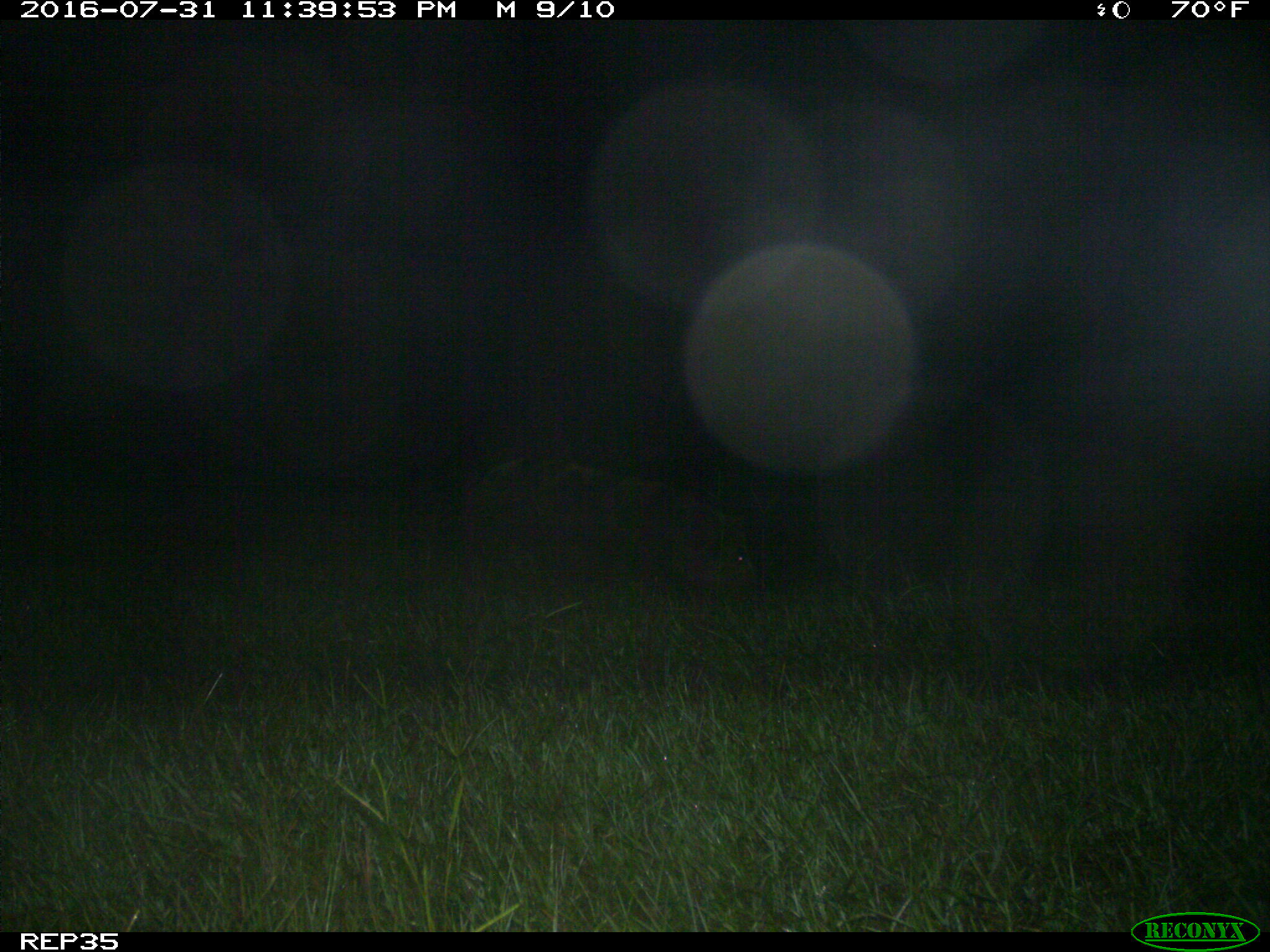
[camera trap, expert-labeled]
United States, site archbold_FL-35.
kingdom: Animalia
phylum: Chordata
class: Mammalia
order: Artiodactyla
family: Suidae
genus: Sus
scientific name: Sus scrofa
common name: wild boar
Sus scrofa (wild boar).